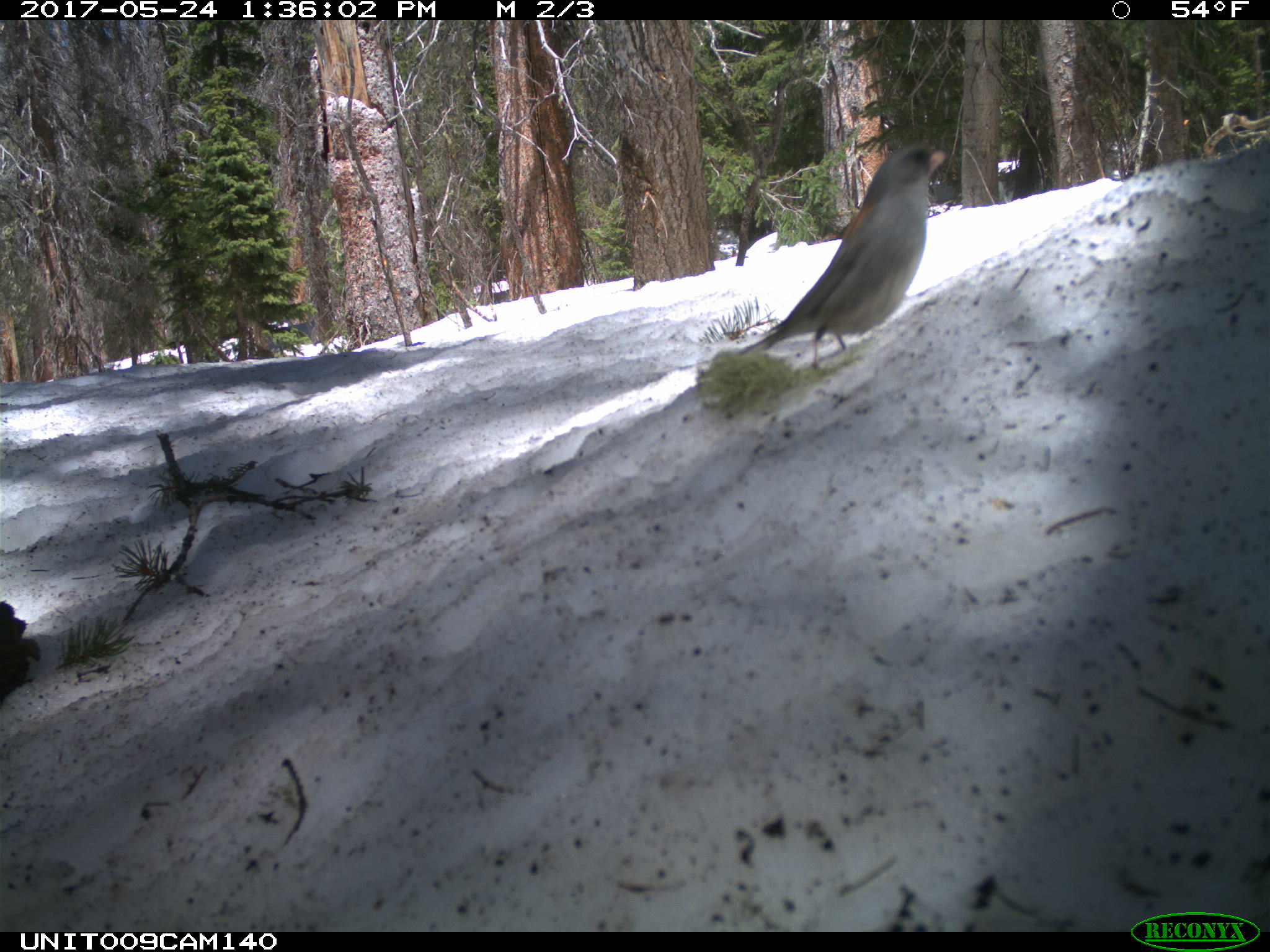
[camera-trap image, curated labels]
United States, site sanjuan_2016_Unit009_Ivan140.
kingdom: Animalia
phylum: Chordata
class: Aves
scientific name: Aves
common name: birds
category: unidentified bird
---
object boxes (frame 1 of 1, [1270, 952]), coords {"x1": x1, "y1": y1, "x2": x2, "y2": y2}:
animal: {"x1": 734, "y1": 140, "x2": 951, "y2": 378}